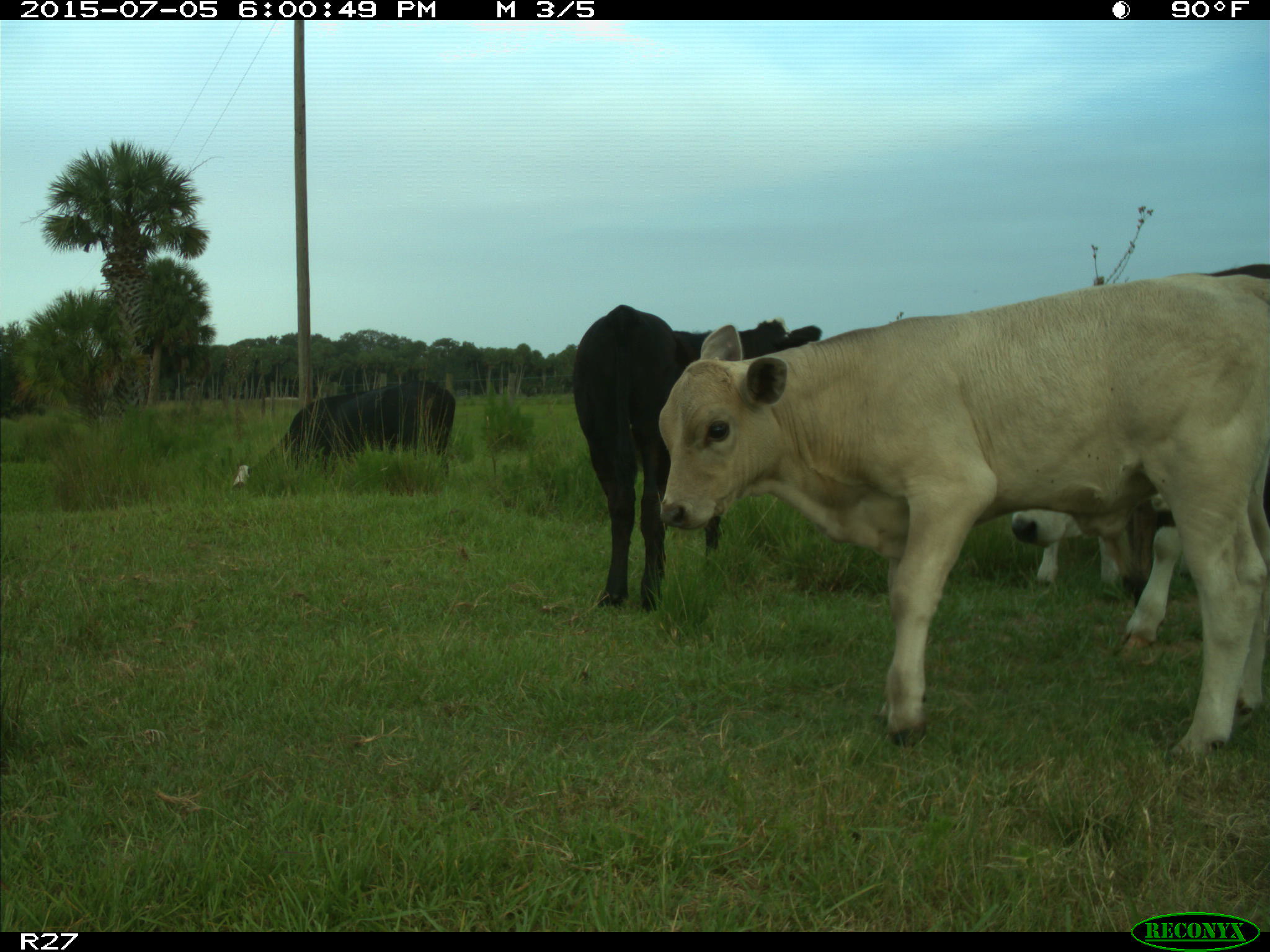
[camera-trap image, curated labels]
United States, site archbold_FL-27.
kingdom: Animalia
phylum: Chordata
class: Mammalia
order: Artiodactyla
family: Bovidae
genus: Bos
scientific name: Bos taurus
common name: domestic cow